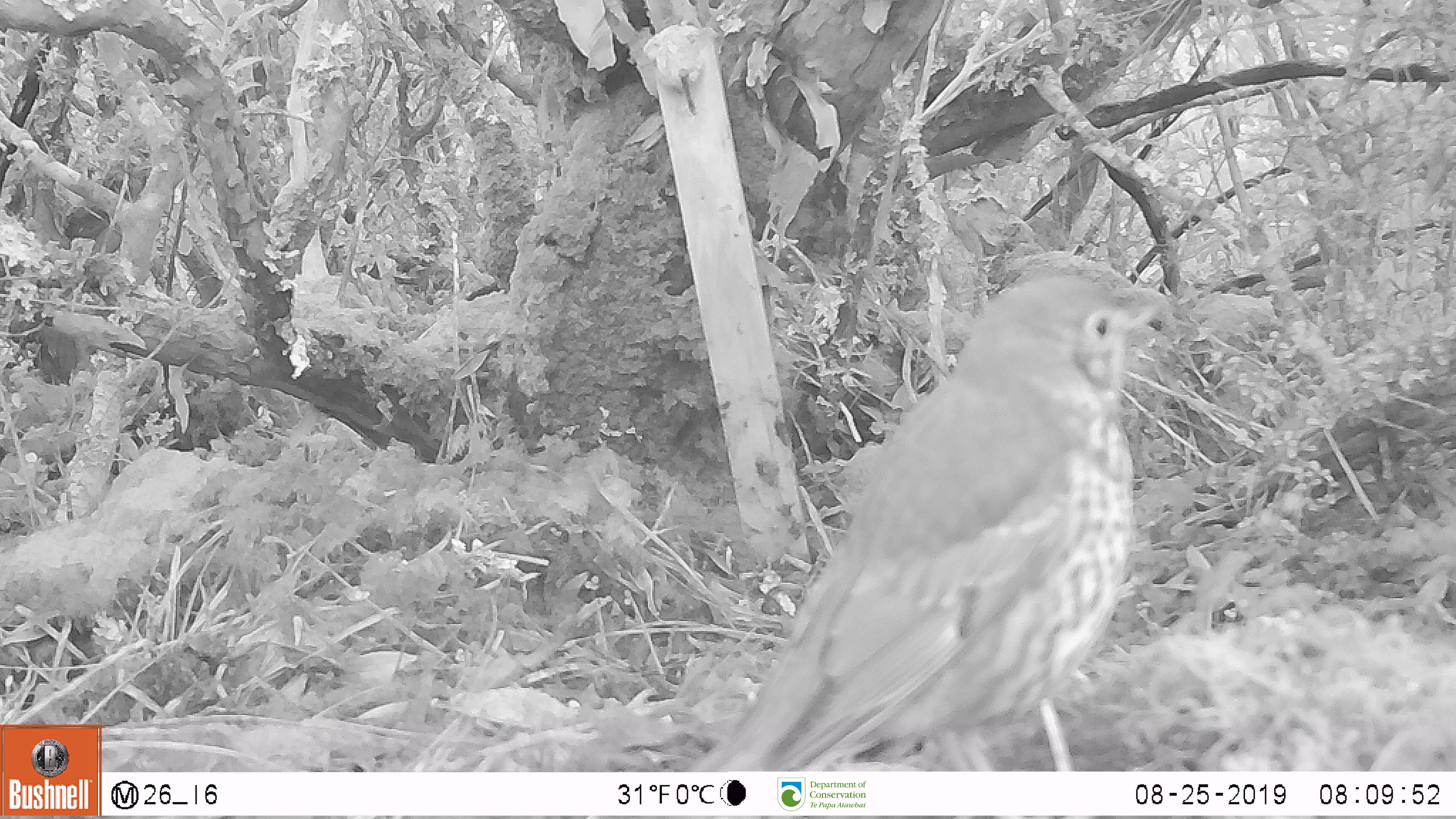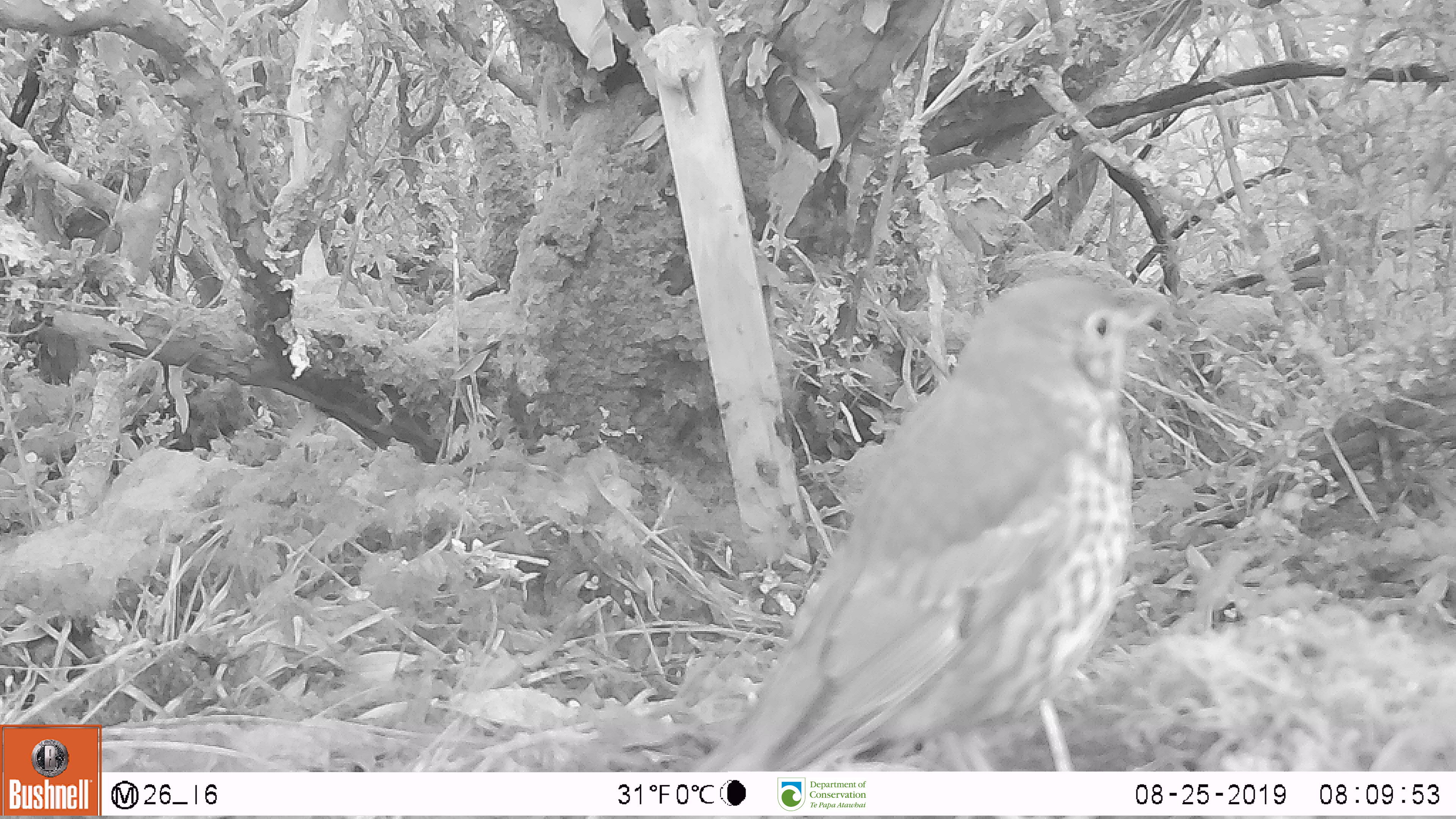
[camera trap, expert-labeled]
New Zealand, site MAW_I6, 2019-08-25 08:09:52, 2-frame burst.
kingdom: Animalia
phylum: Chordata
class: Aves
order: Passeriformes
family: Turdidae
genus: Turdus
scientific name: Turdus philomelos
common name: song thrush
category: thrush